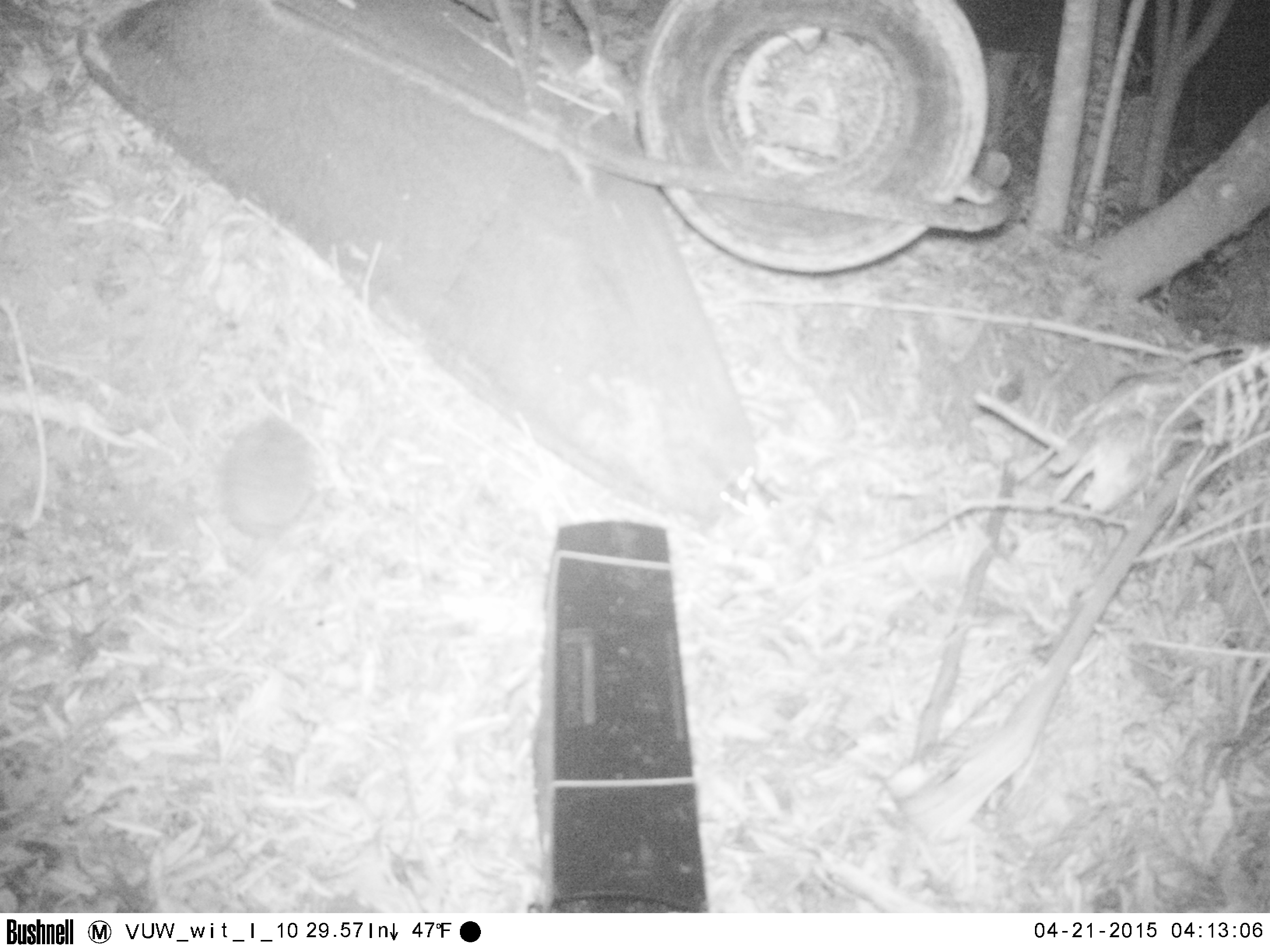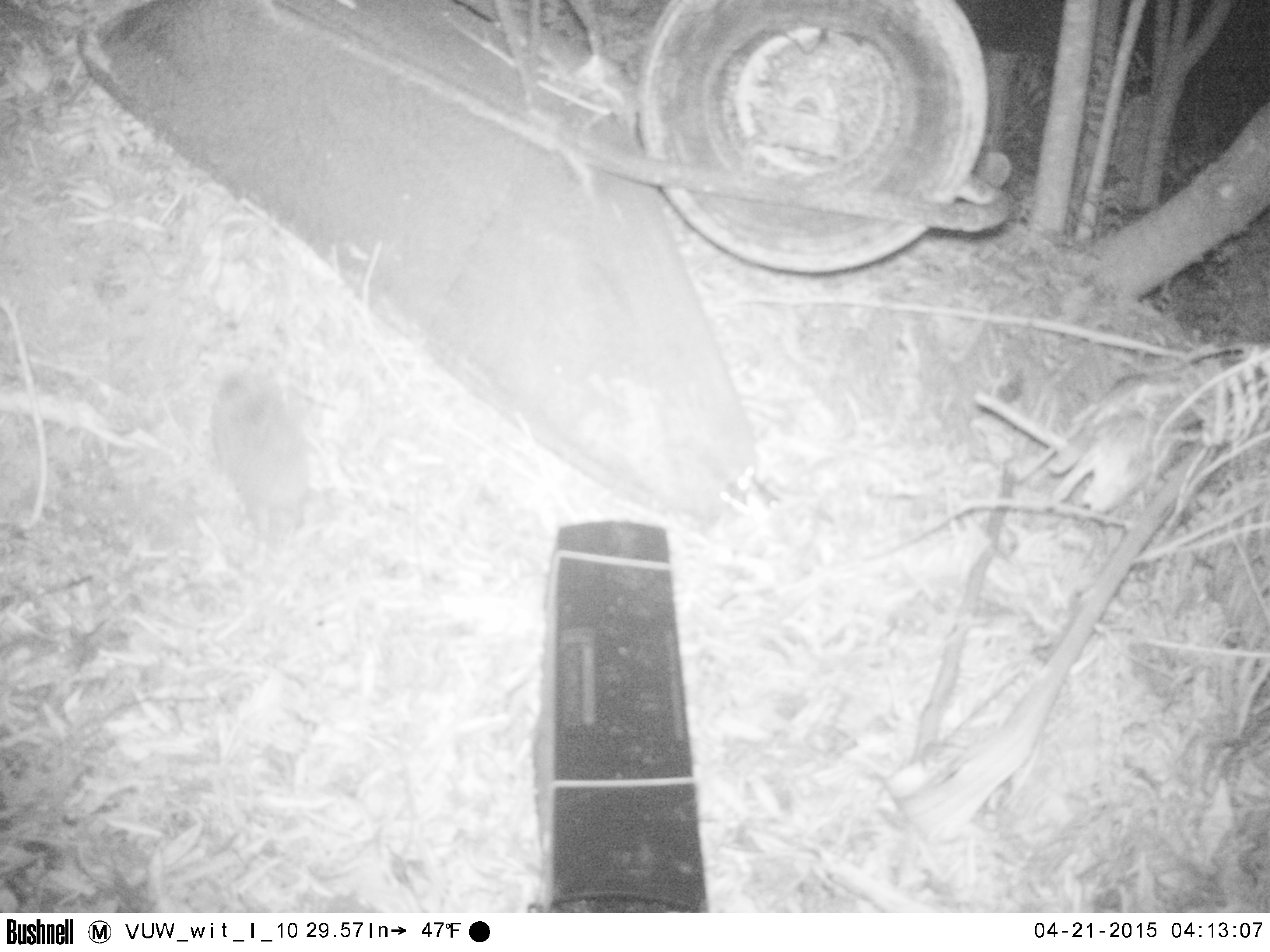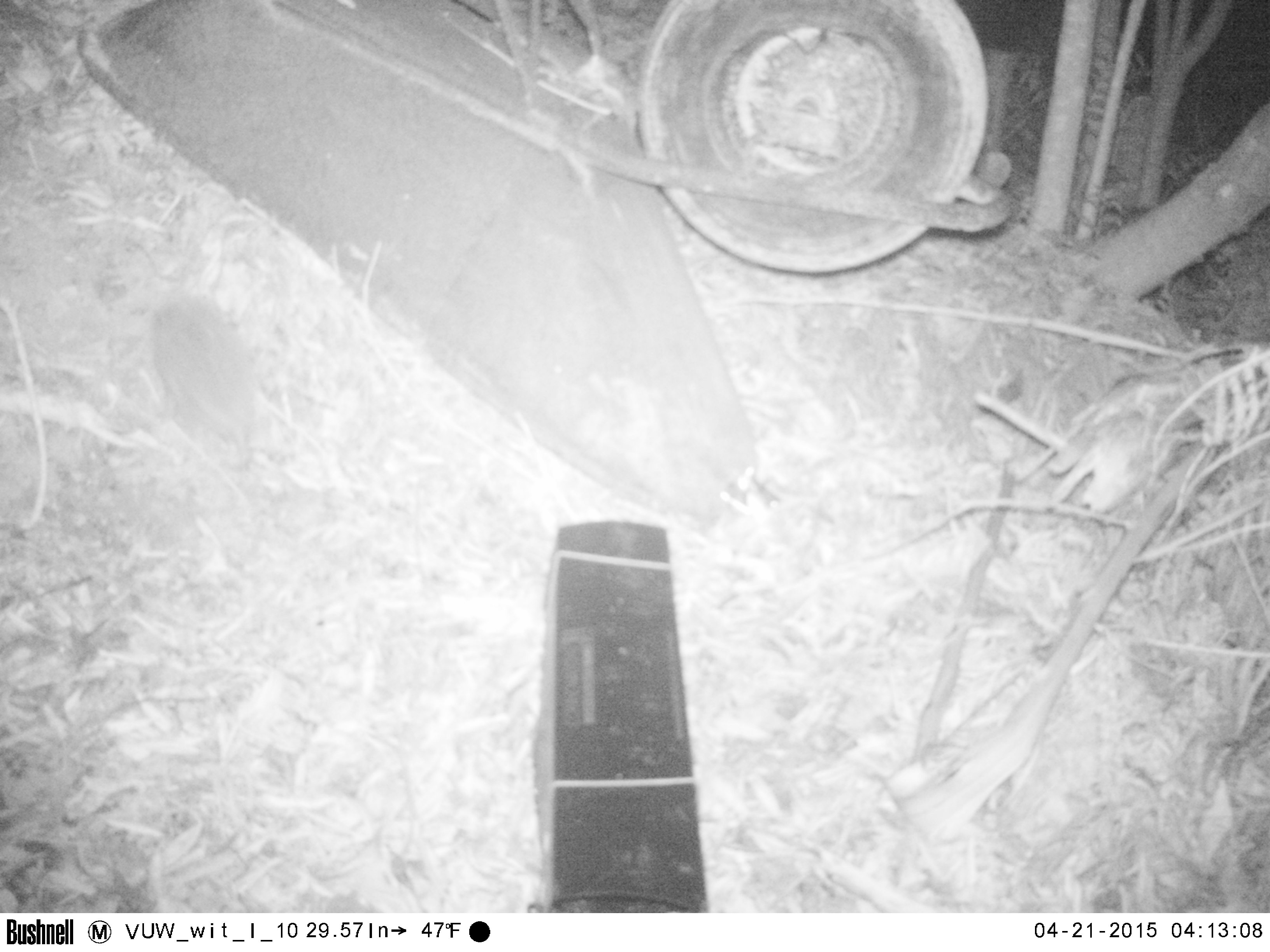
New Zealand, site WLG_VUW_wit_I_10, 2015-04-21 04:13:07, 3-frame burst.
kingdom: Animalia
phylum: Chordata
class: Mammalia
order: Eulipotyphla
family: Erinaceidae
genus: Erinaceus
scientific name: Erinaceus europaeus europaeus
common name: european hedgehog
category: hedgehog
Hedgehog (european hedgehog) (Erinaceus europaeus europaeus).